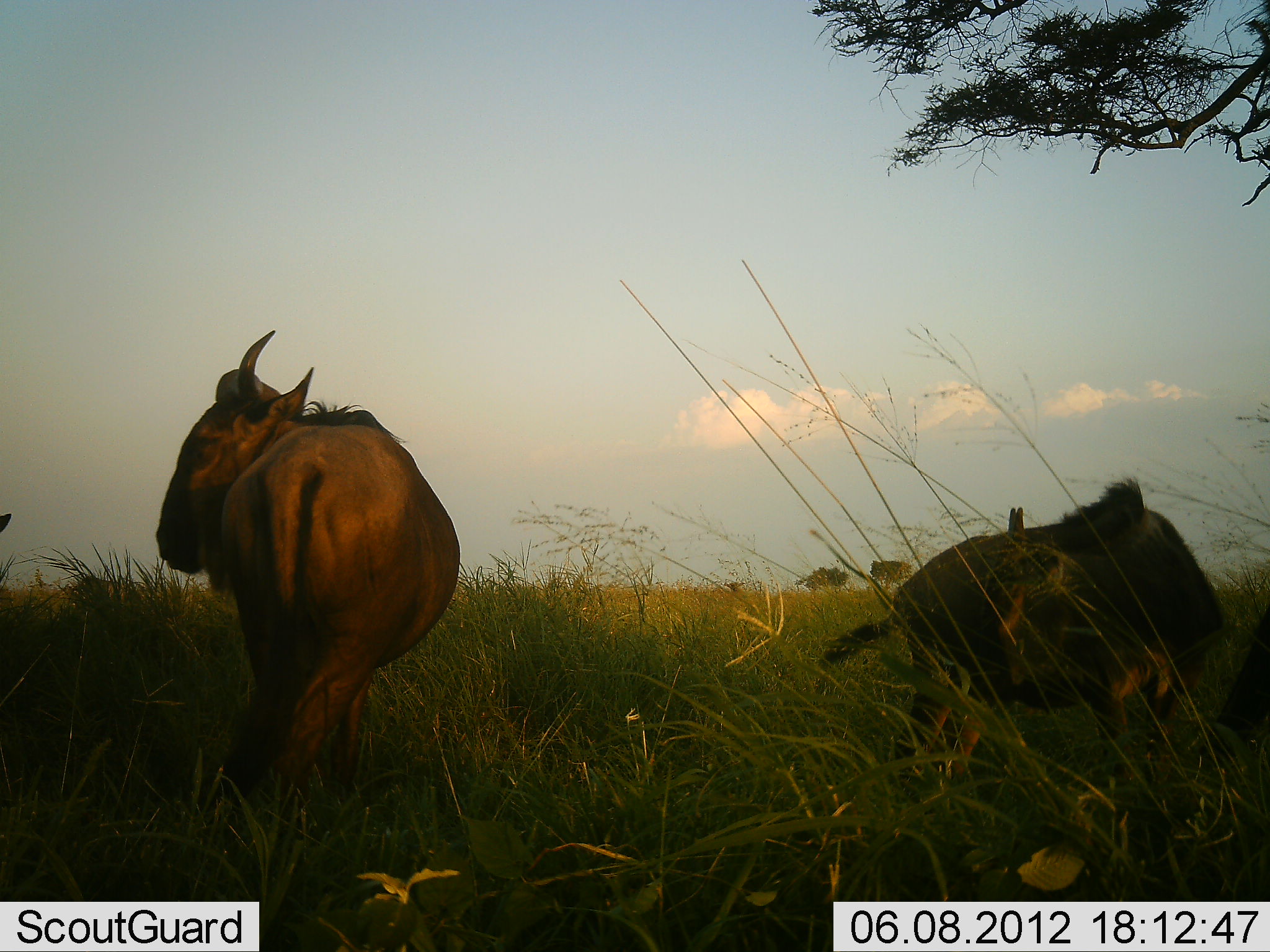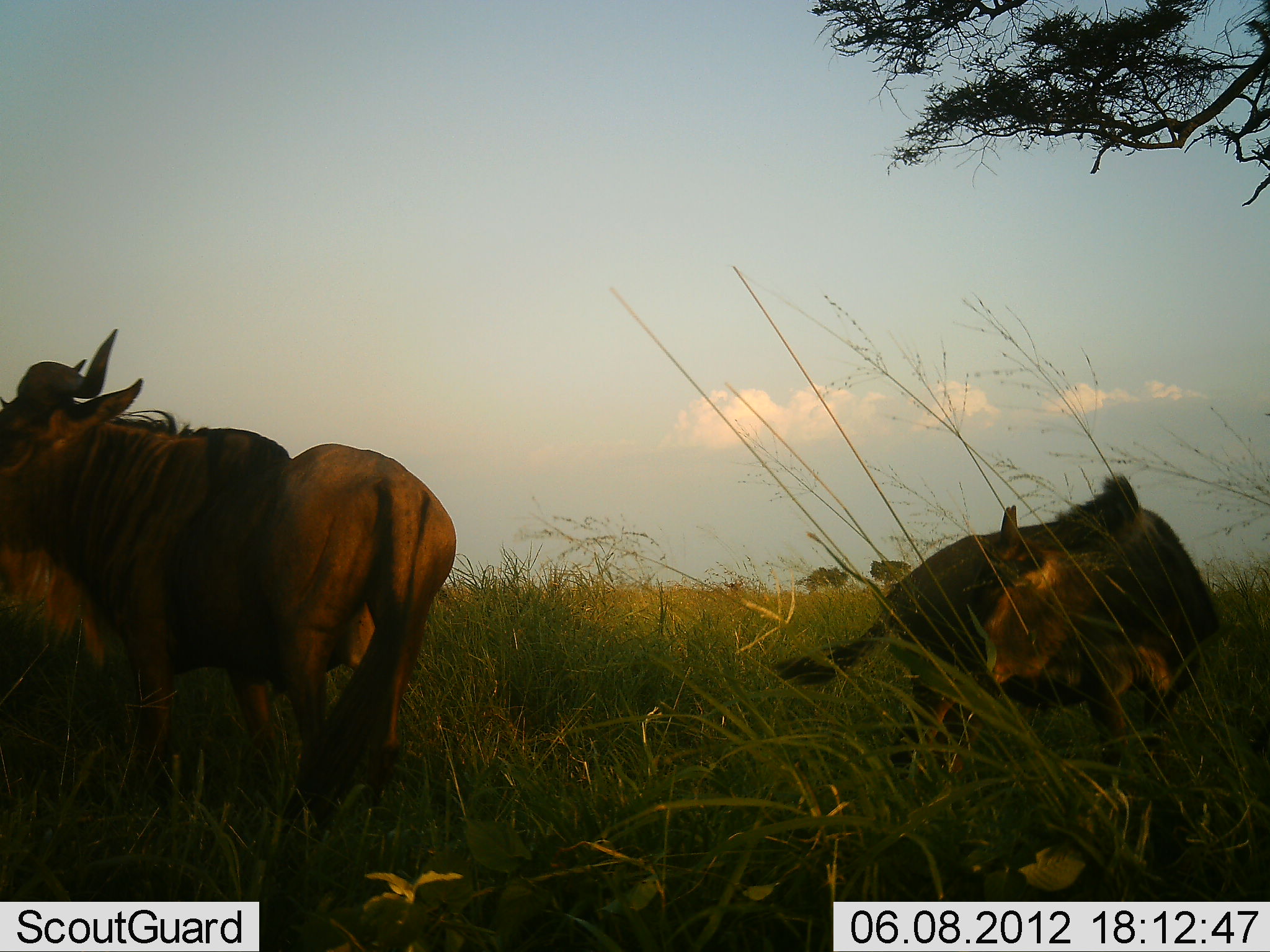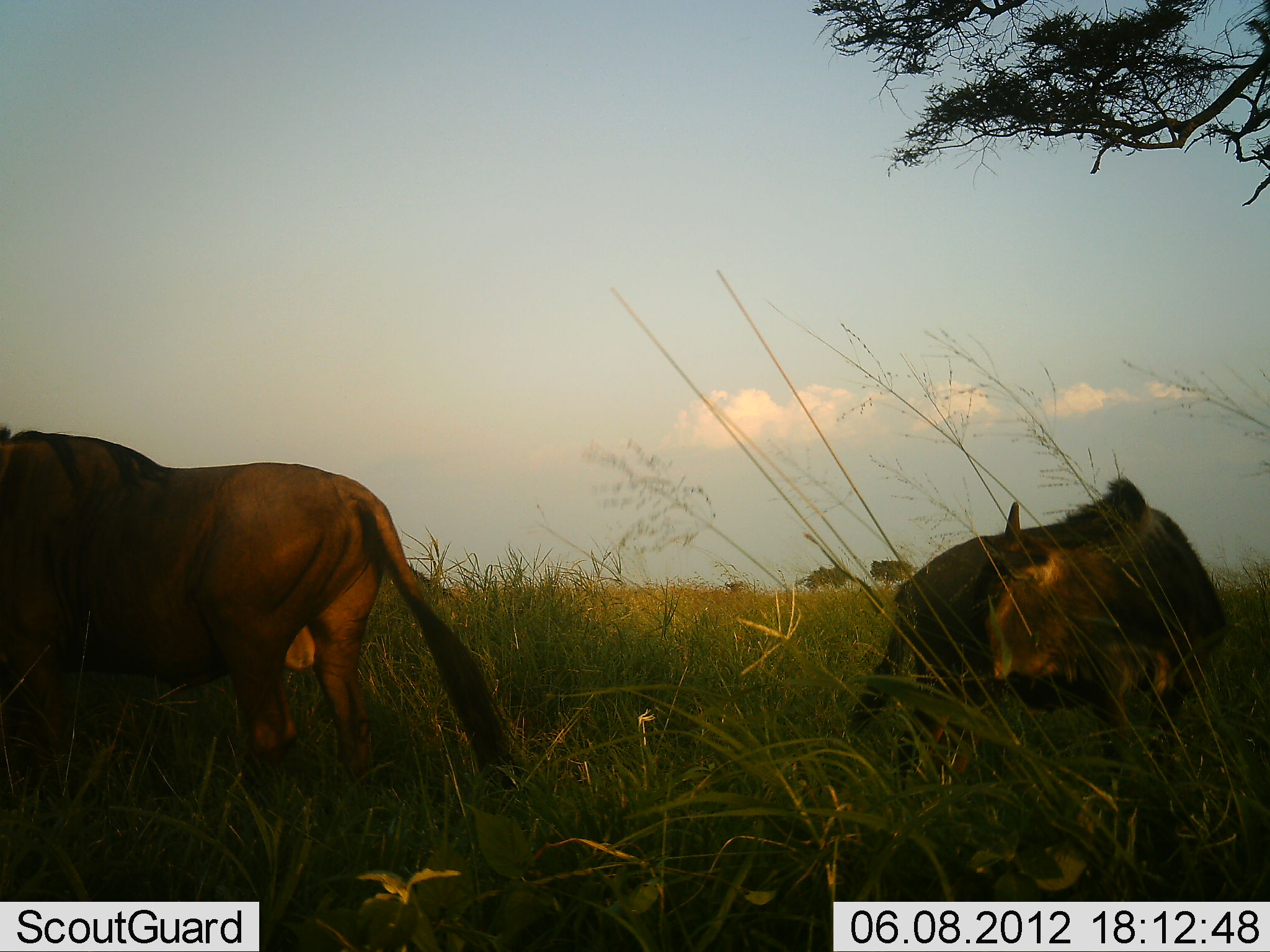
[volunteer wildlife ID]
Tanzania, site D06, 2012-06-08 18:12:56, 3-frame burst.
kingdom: Animalia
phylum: Chordata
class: Mammalia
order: Artiodactyla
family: Bovidae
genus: Connochaetes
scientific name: Connochaetes taurinus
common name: blue wildebeest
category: wildebeest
Wildebeest (blue wildebeest) (Connochaetes taurinus), count 3. Behavior (volunteer vote fractions): standing 80%, resting 0%, moving 60%, interacting 20%. Young present (vote fraction): 20%. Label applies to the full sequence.